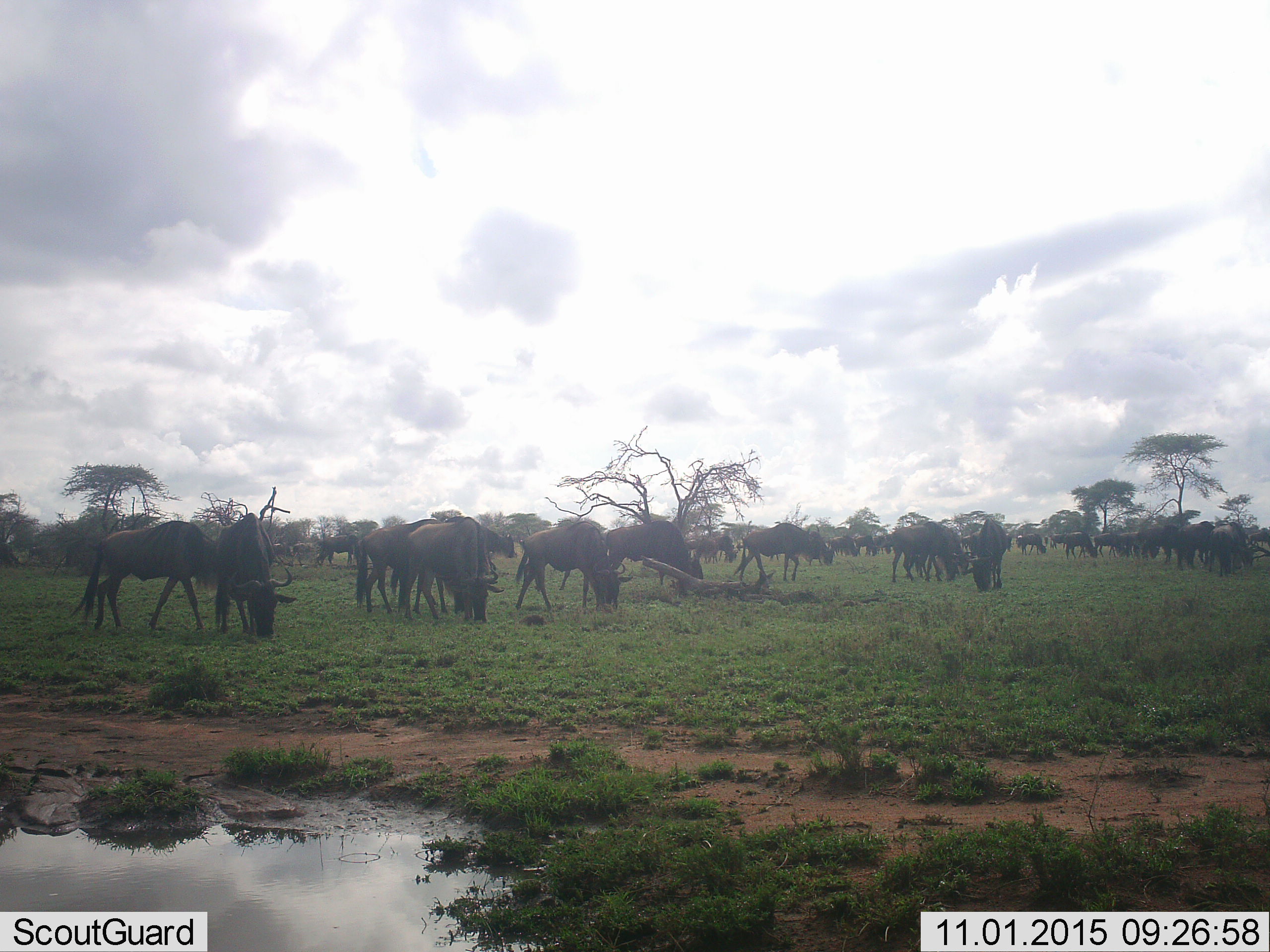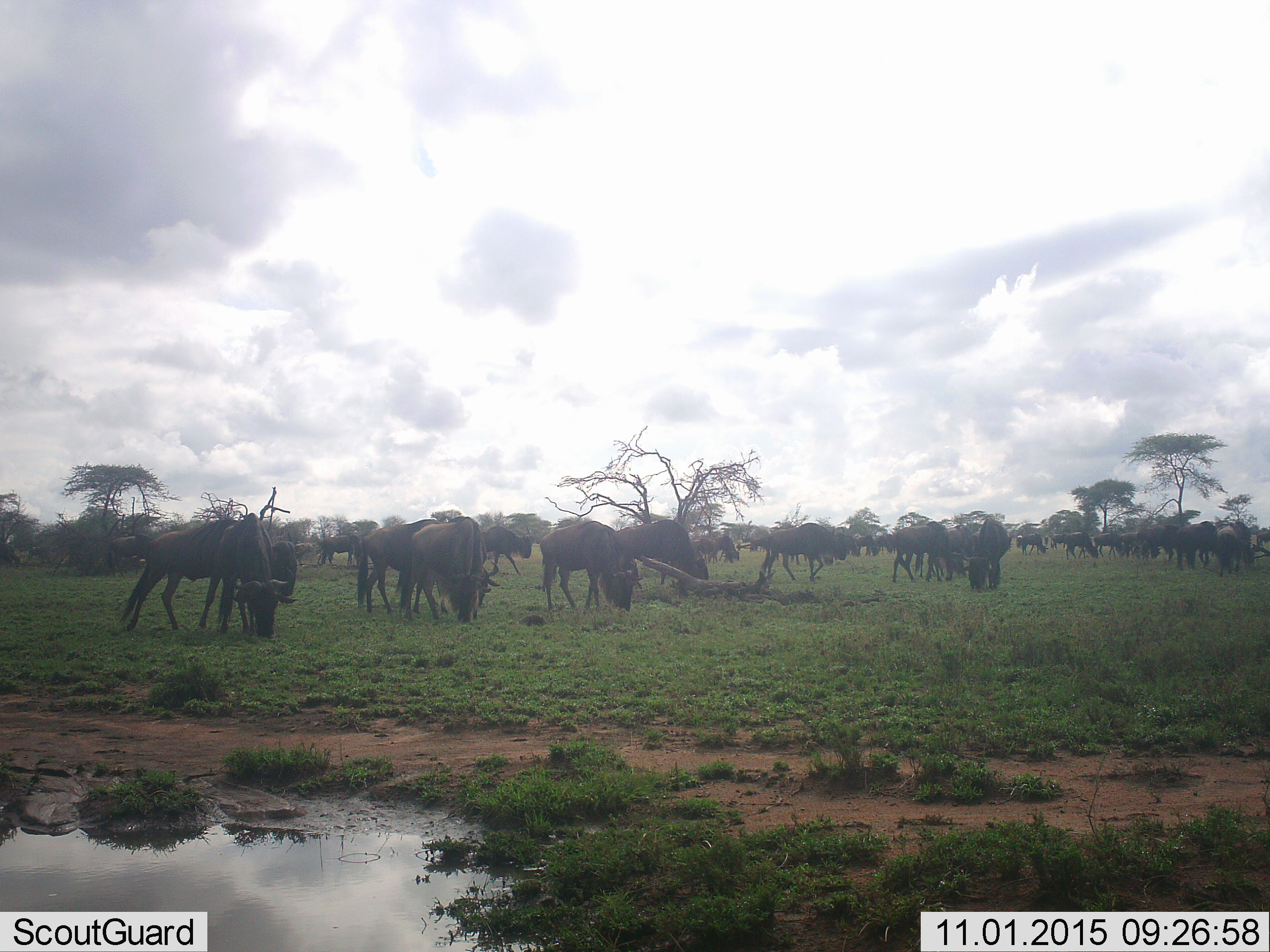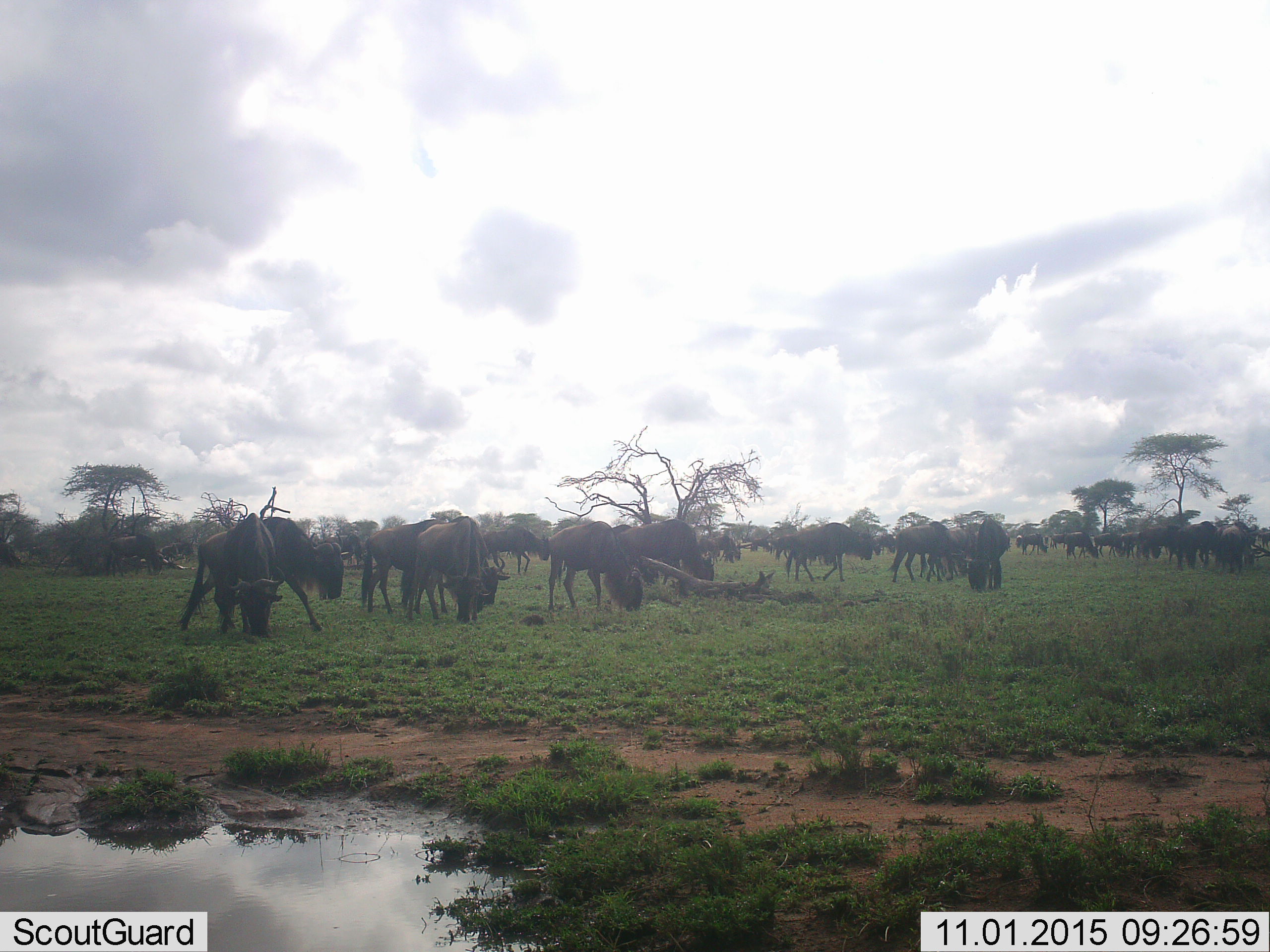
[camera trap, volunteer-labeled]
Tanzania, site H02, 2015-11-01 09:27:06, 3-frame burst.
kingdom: Animalia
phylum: Chordata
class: Mammalia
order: Artiodactyla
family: Bovidae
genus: Connochaetes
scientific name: Connochaetes taurinus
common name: blue wildebeest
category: wildebeest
Wildebeest (blue wildebeest) (Connochaetes taurinus), count 11-50. Behavior (volunteer vote fractions): standing 50%, resting 0%, moving 50%, interacting 0%. Young present (vote fraction): 20%. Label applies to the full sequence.